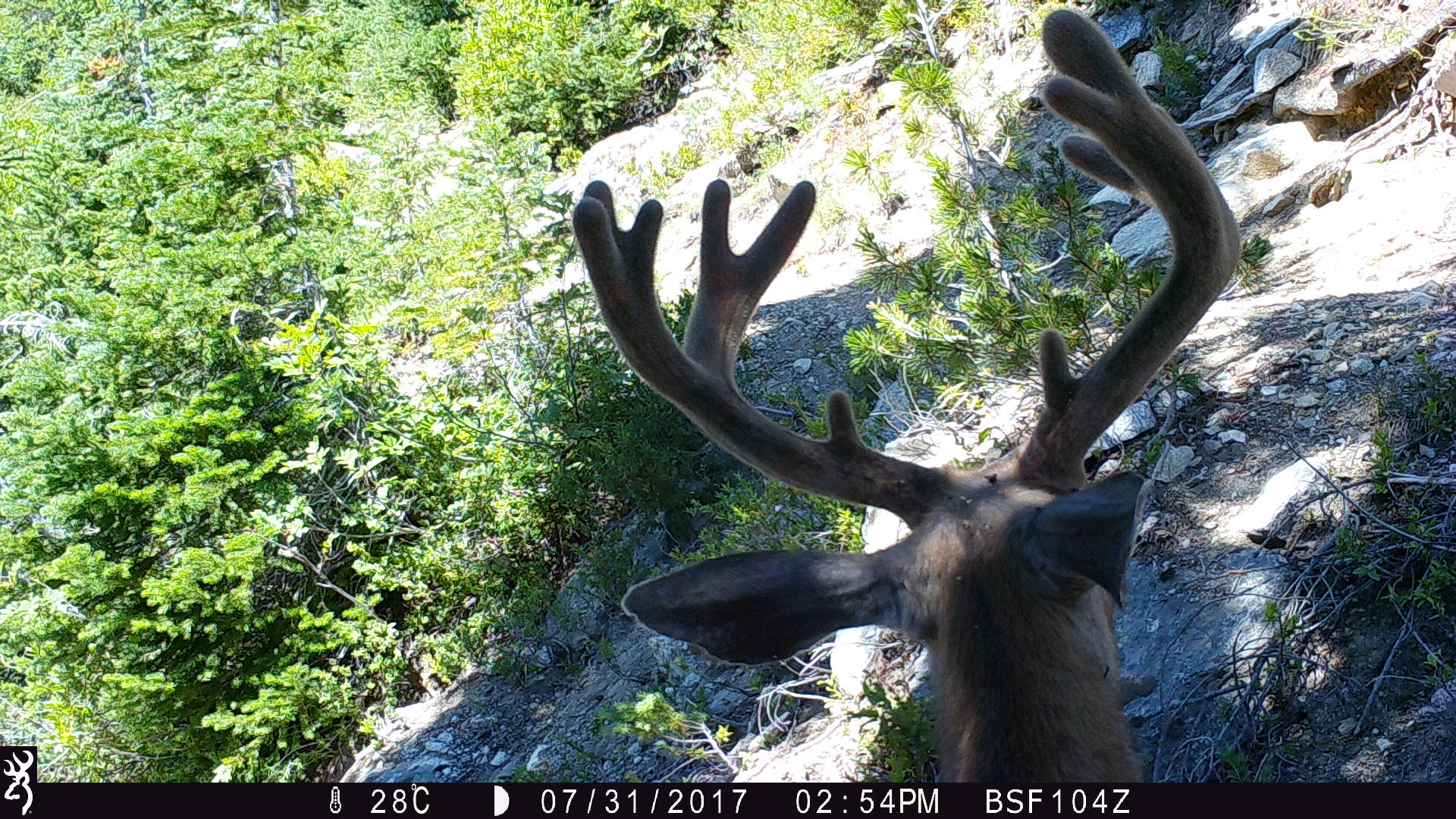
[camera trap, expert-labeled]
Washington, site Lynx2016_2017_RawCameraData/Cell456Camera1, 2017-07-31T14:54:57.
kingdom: Animalia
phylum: Chordata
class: Mammalia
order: Artiodactyla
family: Cervidae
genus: Odocoileus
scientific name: Odocoileus hemionus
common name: mule deer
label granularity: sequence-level